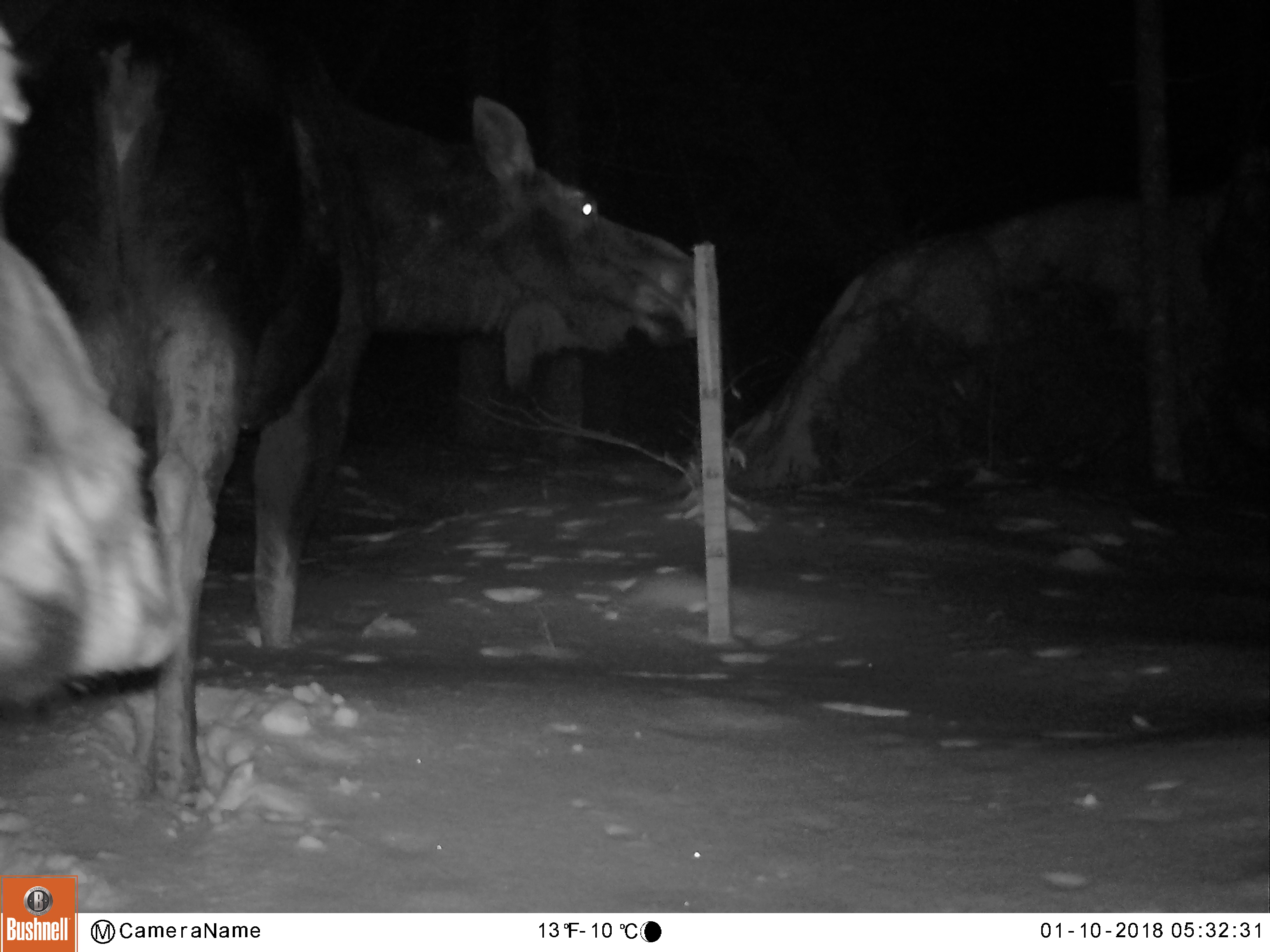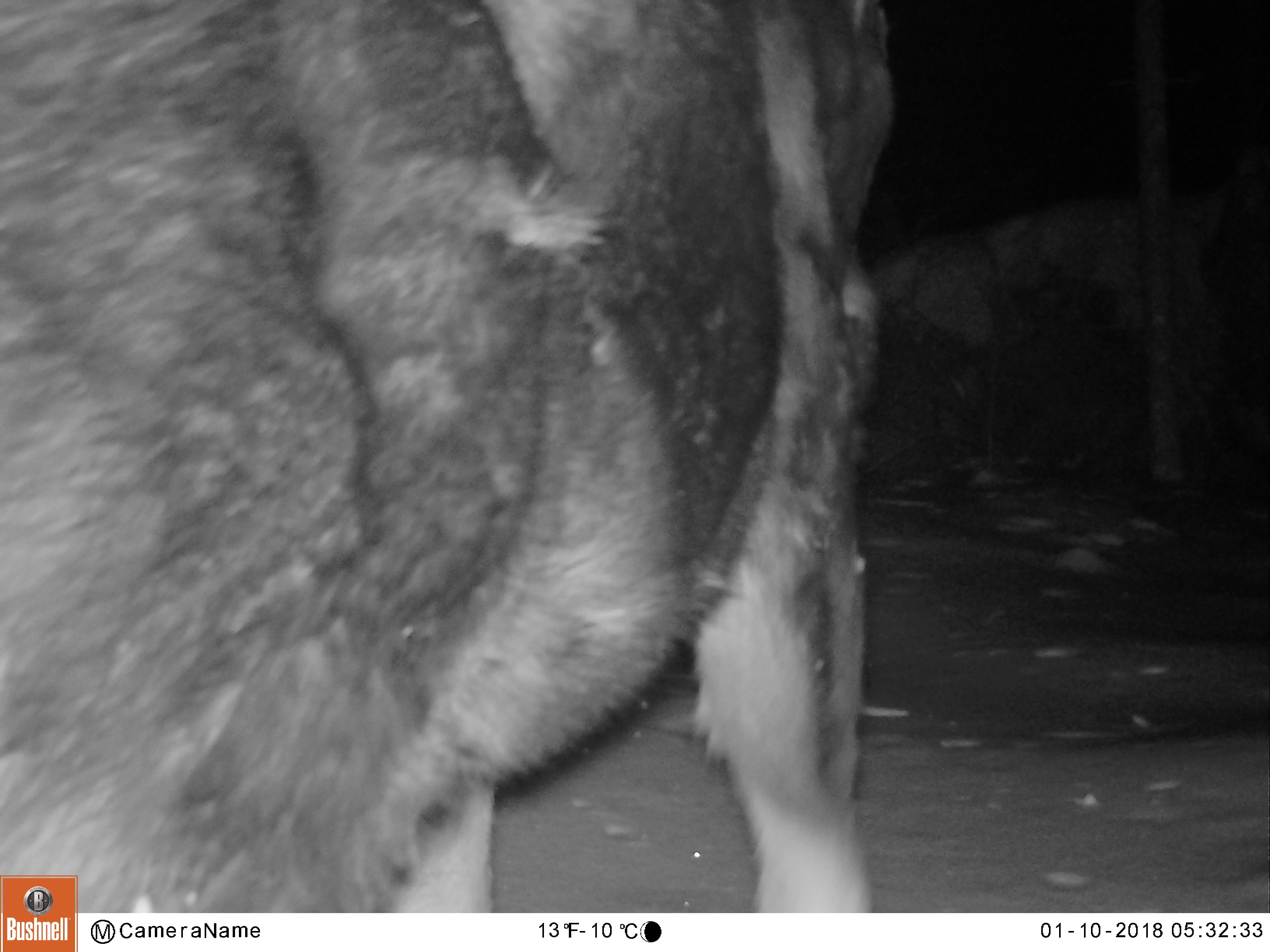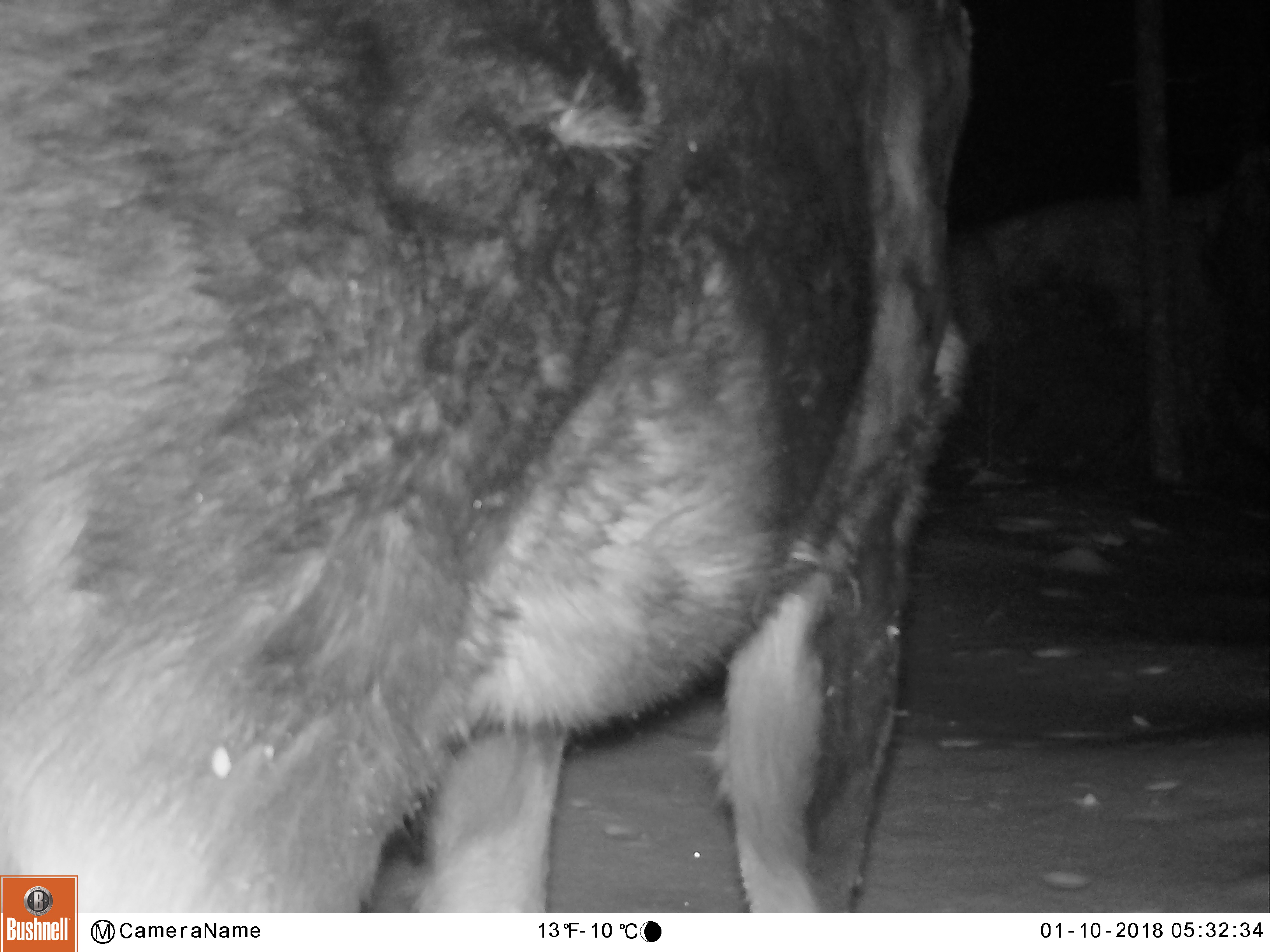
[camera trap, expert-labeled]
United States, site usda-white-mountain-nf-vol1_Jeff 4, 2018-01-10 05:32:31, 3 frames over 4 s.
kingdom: Animalia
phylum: Chordata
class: Mammalia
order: Artiodactyla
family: Cervidae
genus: Alces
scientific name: Alces alces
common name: moose